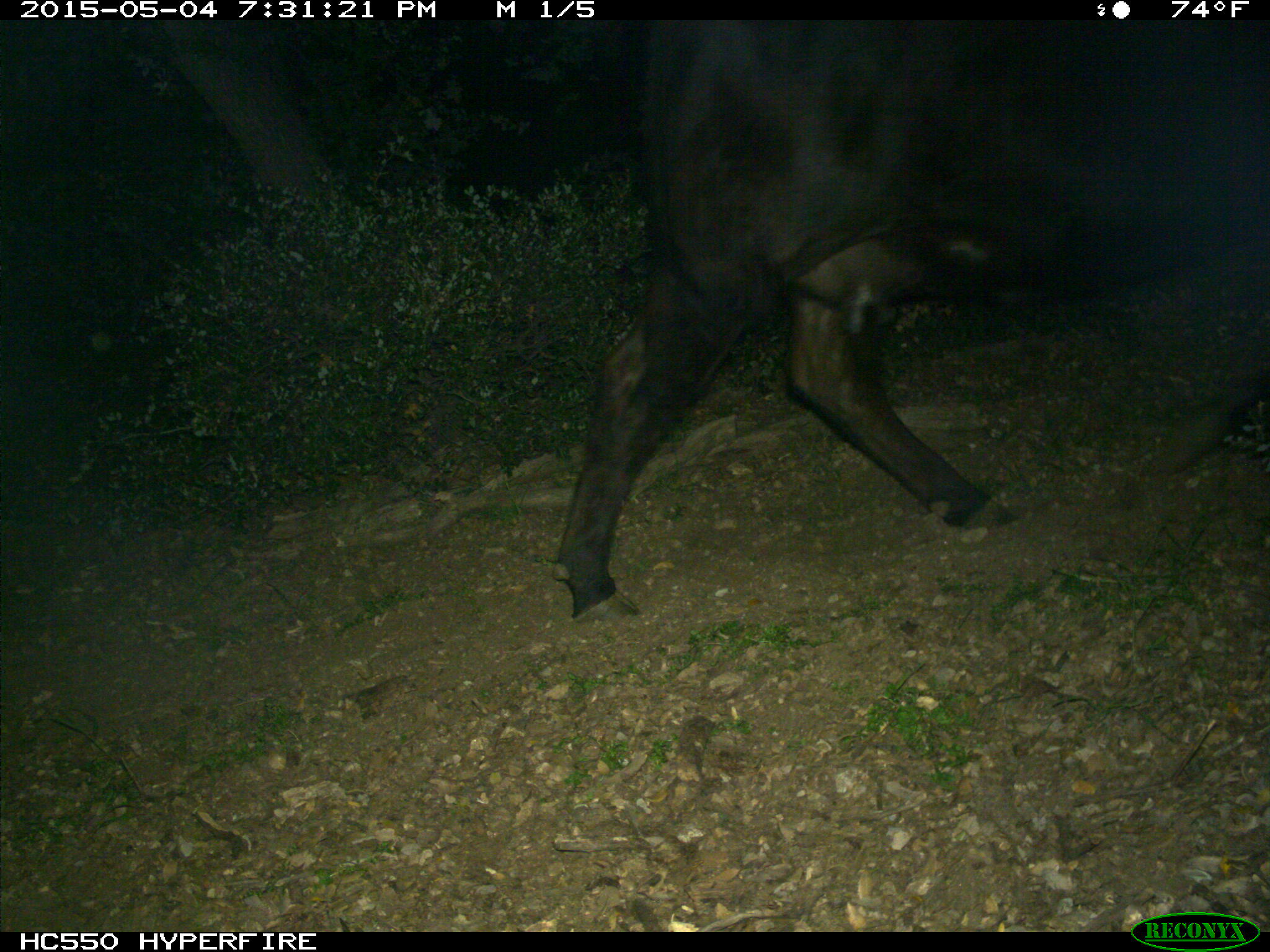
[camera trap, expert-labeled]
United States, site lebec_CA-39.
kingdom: Animalia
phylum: Chordata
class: Mammalia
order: Artiodactyla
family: Bovidae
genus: Bos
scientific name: Bos taurus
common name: domestic cow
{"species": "Bos taurus (domestic cow)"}